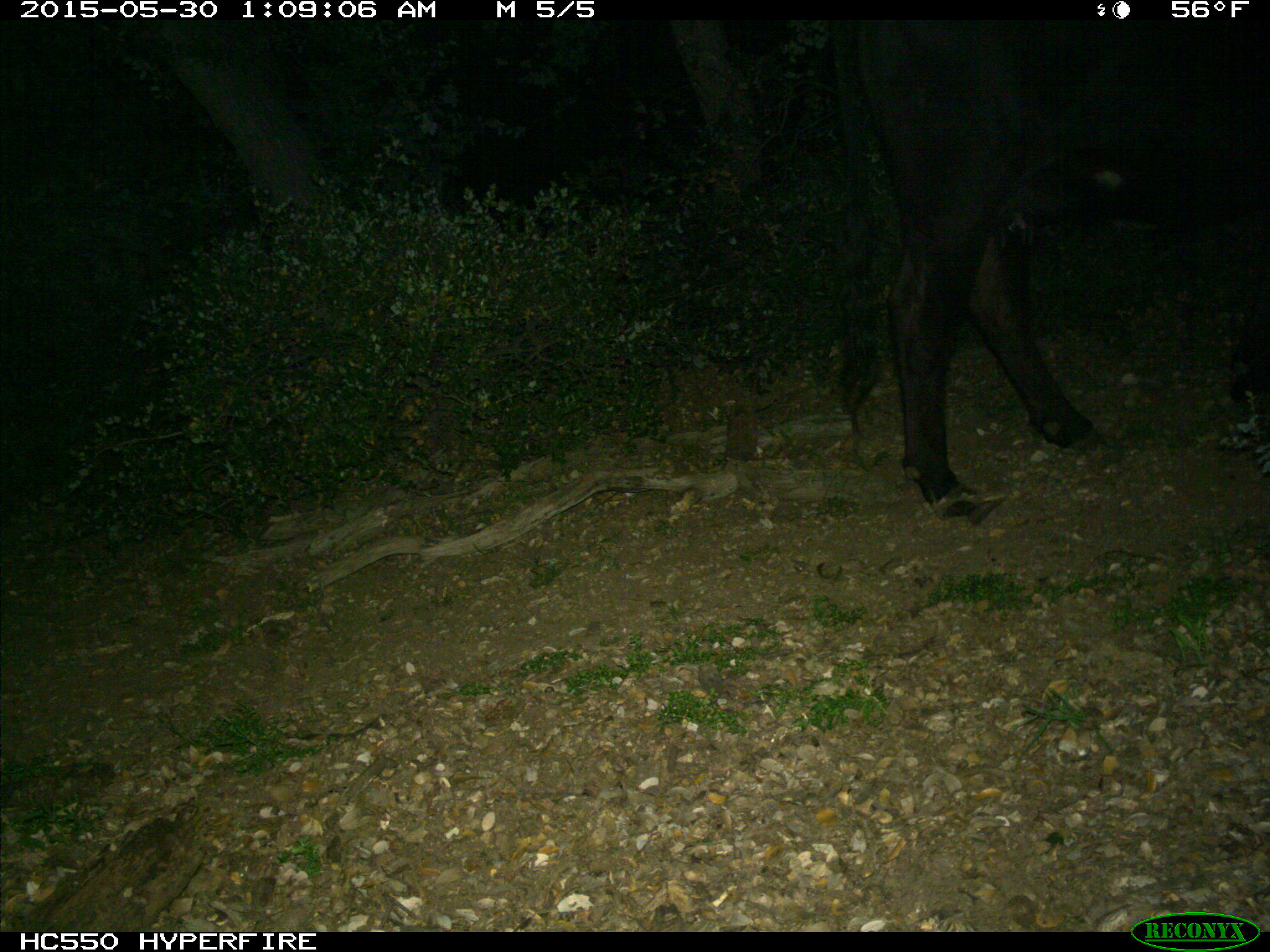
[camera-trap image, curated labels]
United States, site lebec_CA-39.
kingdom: Animalia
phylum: Chordata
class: Mammalia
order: Artiodactyla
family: Bovidae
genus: Bos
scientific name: Bos taurus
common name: domestic cow